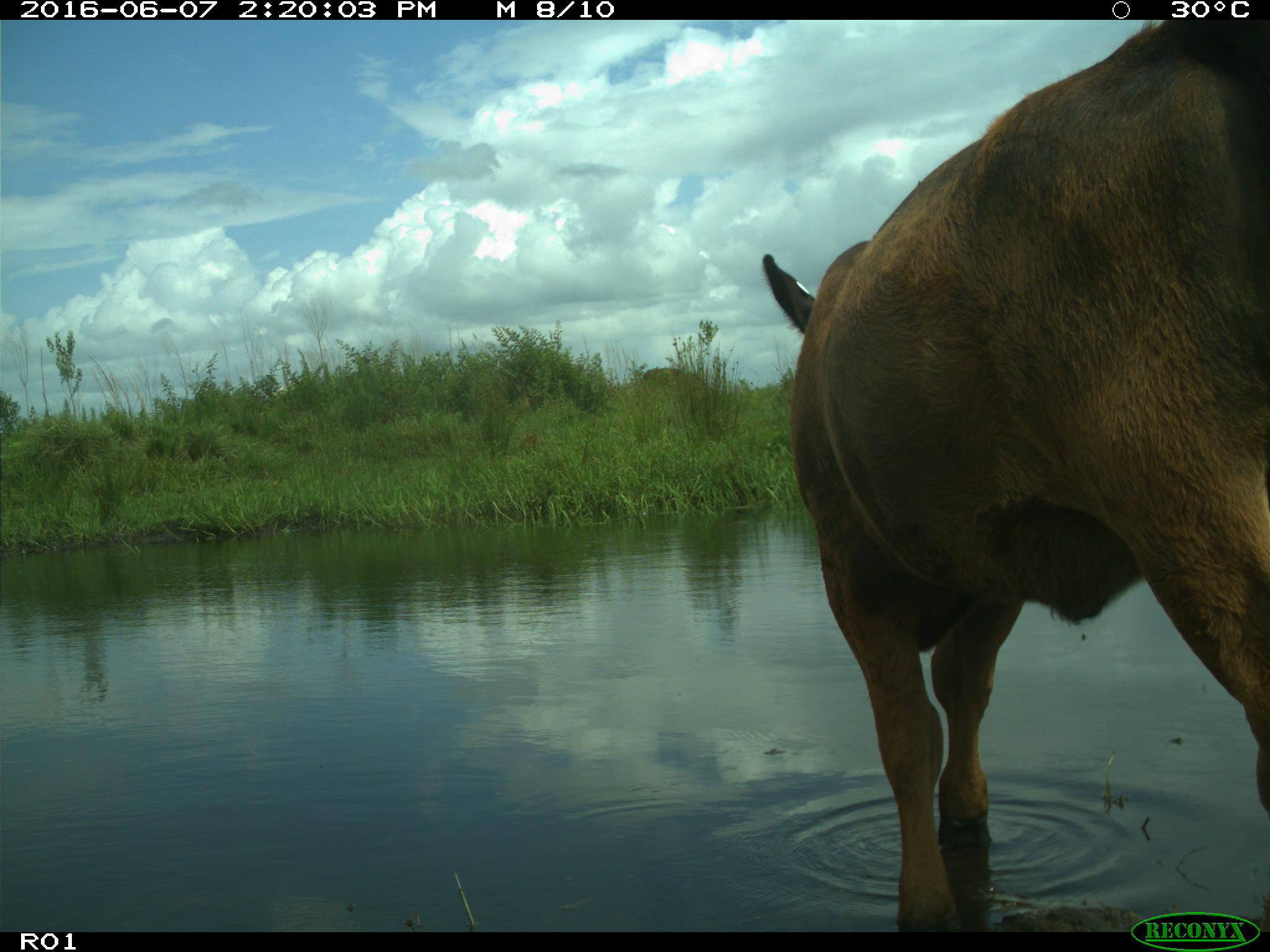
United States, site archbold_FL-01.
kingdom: Animalia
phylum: Chordata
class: Mammalia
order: Artiodactyla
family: Bovidae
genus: Bos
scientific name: Bos taurus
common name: domestic cow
Bos taurus (domestic cow).